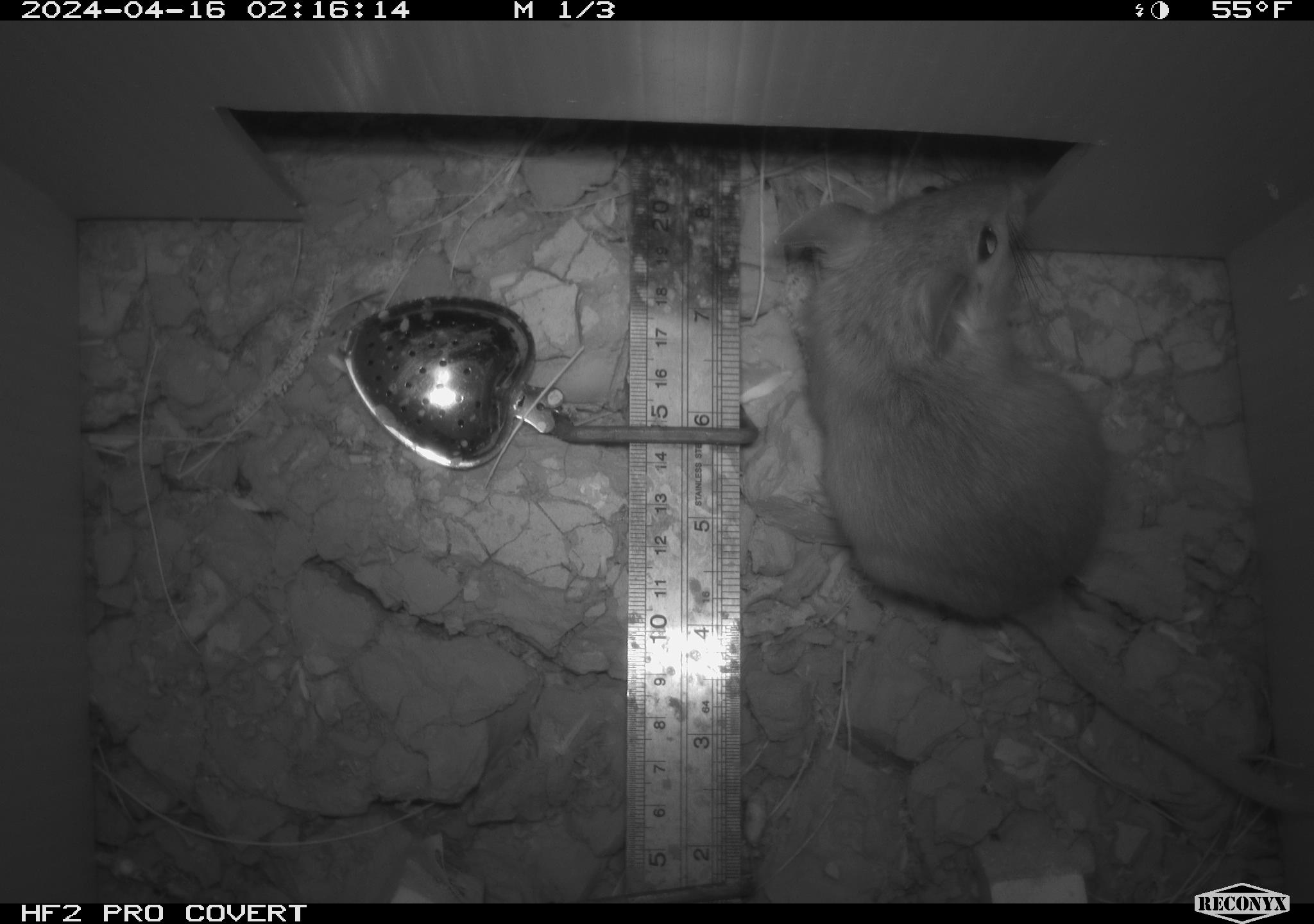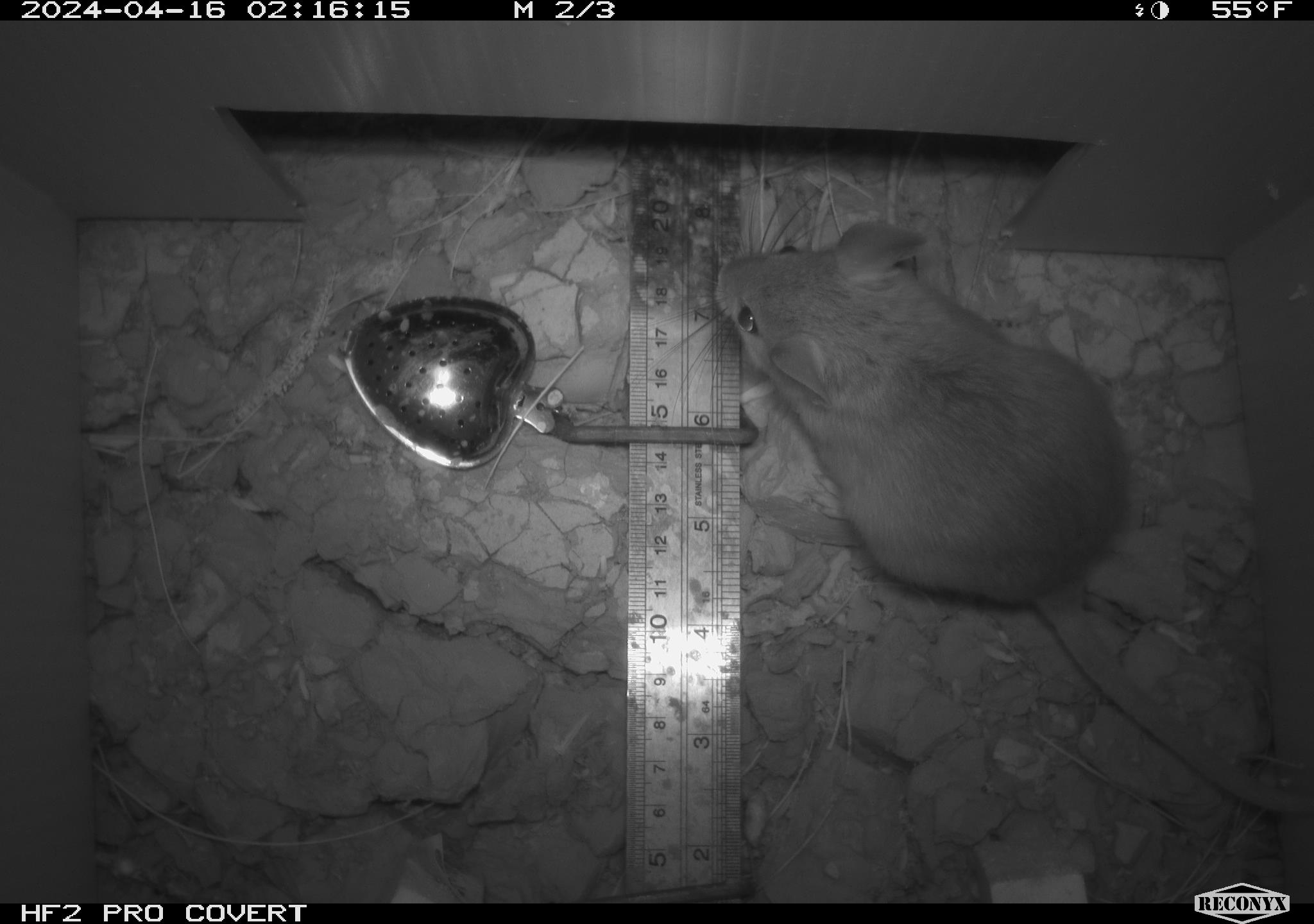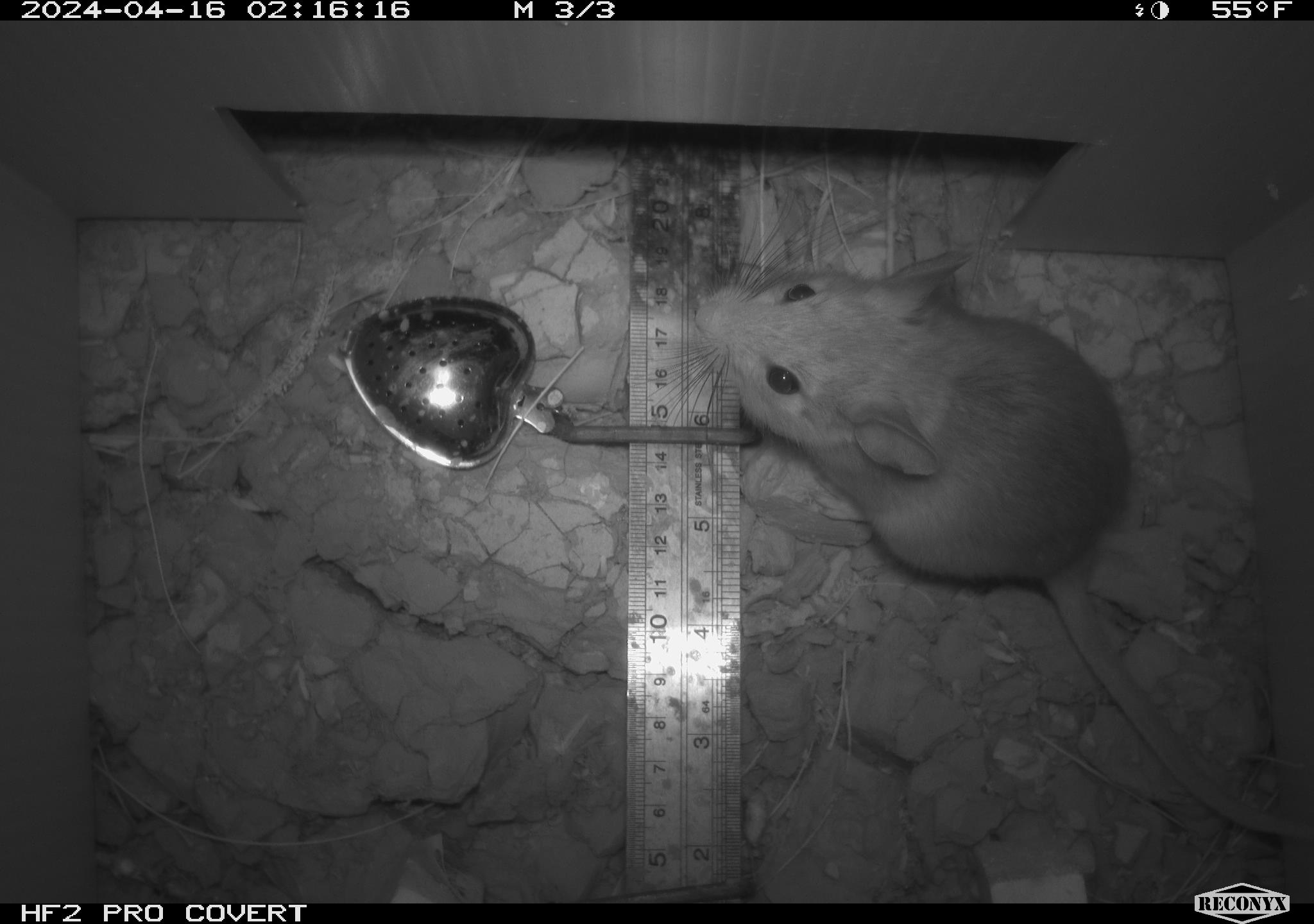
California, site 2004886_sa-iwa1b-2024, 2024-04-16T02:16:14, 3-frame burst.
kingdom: Animalia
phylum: Chordata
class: Mammalia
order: Rodentia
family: Cricetidae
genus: Neotoma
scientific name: Neotoma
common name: pack rat or woodrat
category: neotoma species